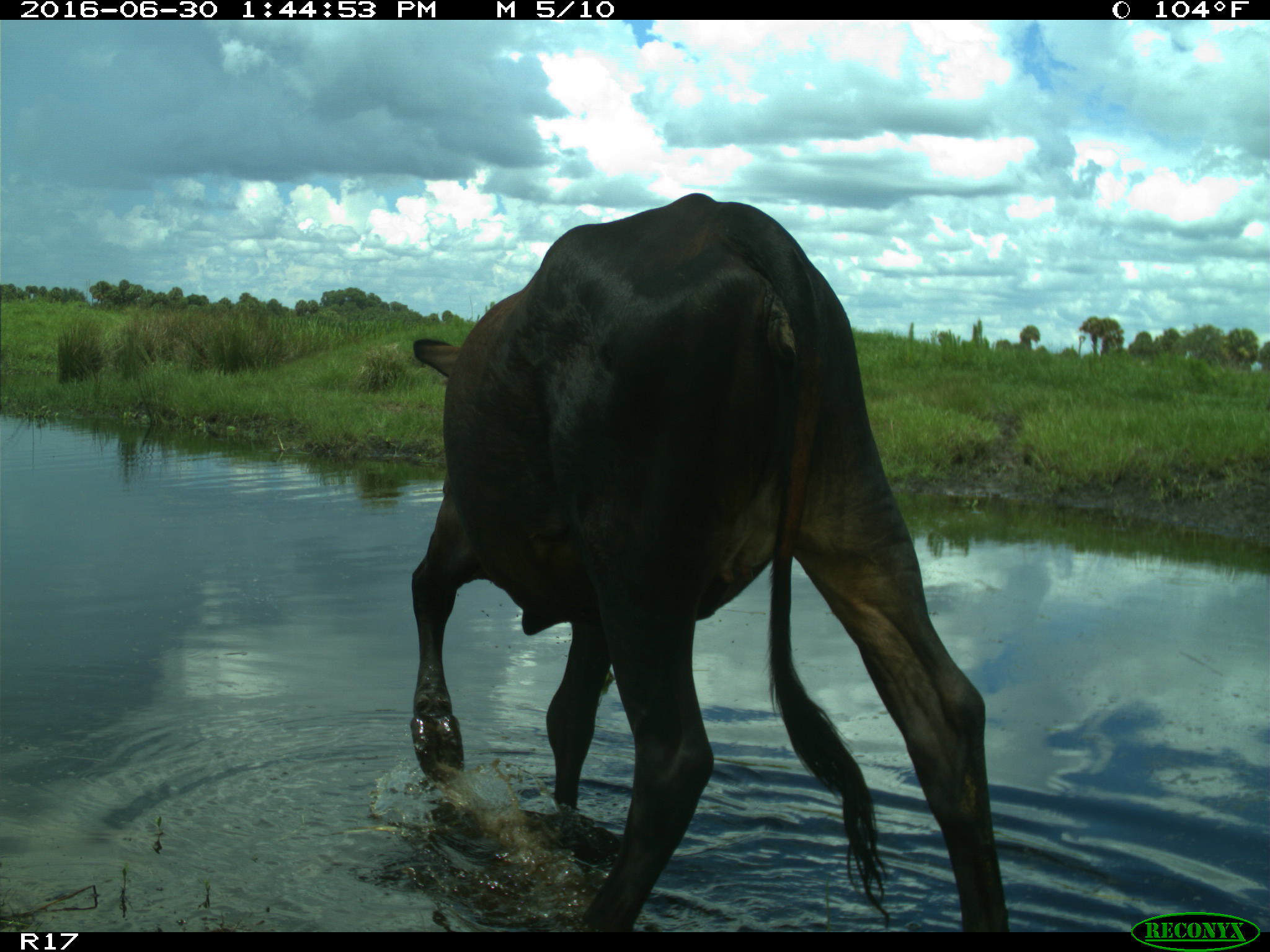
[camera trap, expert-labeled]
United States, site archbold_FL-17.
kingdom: Animalia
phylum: Chordata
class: Mammalia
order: Artiodactyla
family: Bovidae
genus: Bos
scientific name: Bos taurus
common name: domestic cow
Bos taurus (domestic cow).